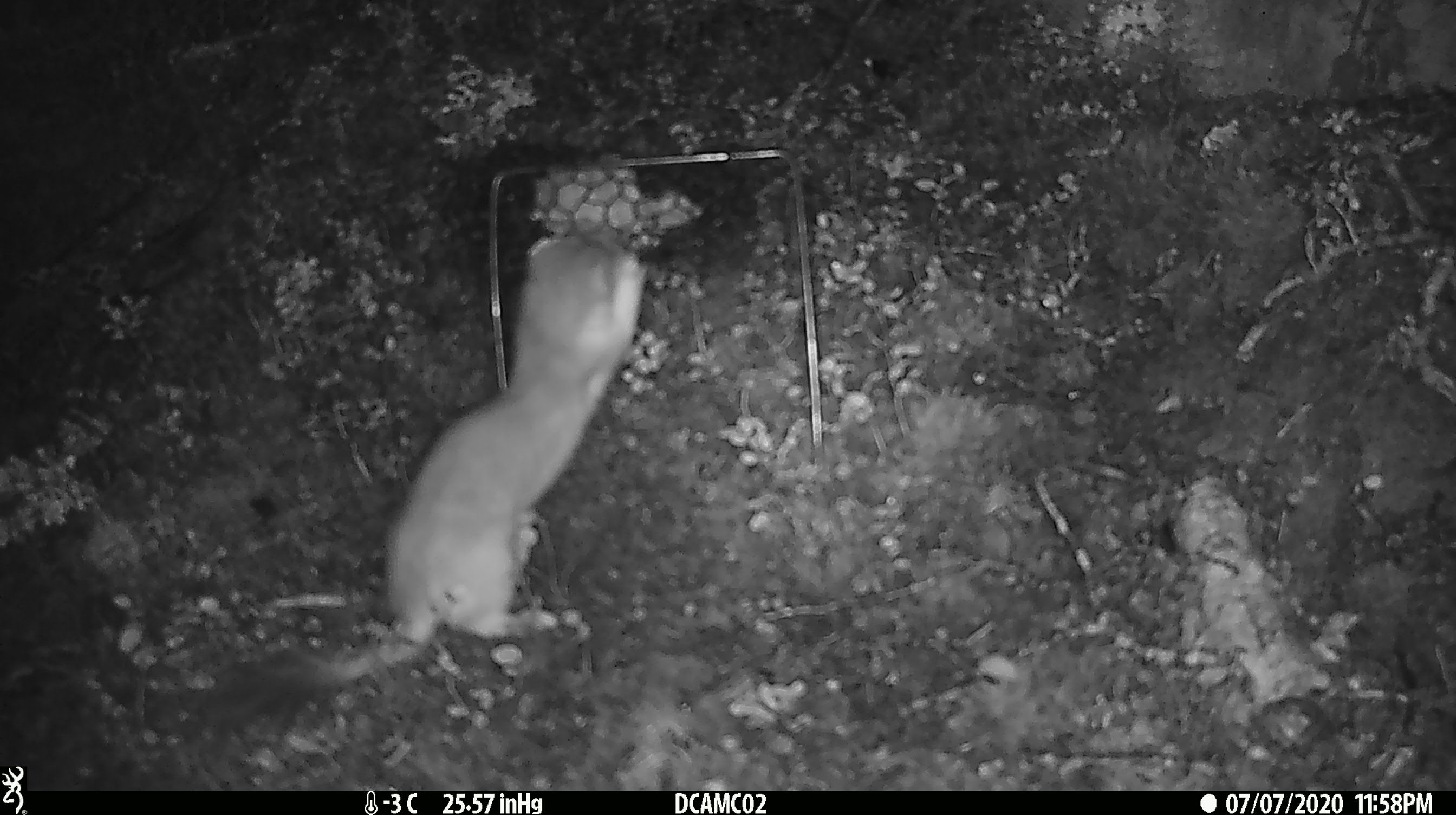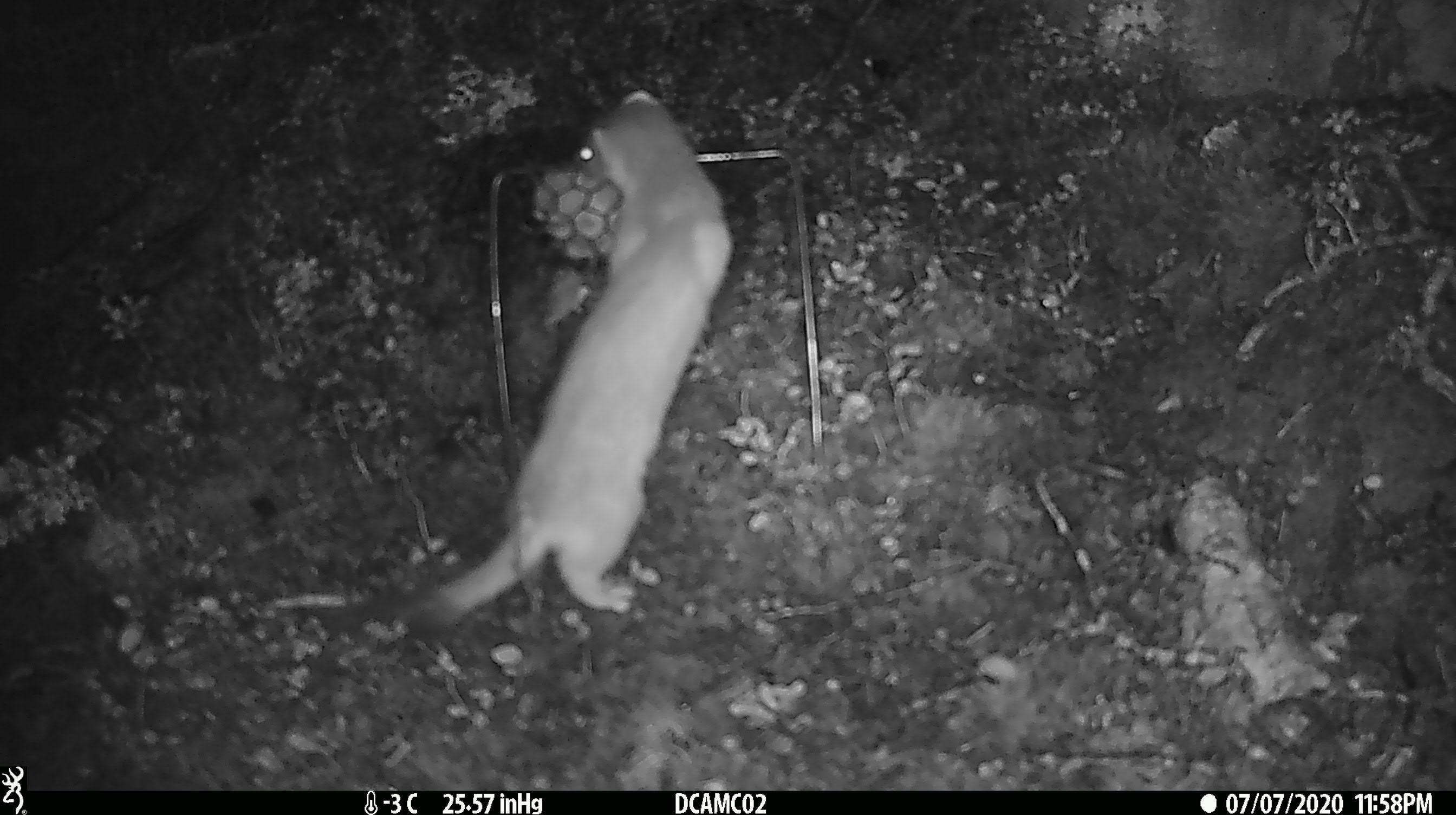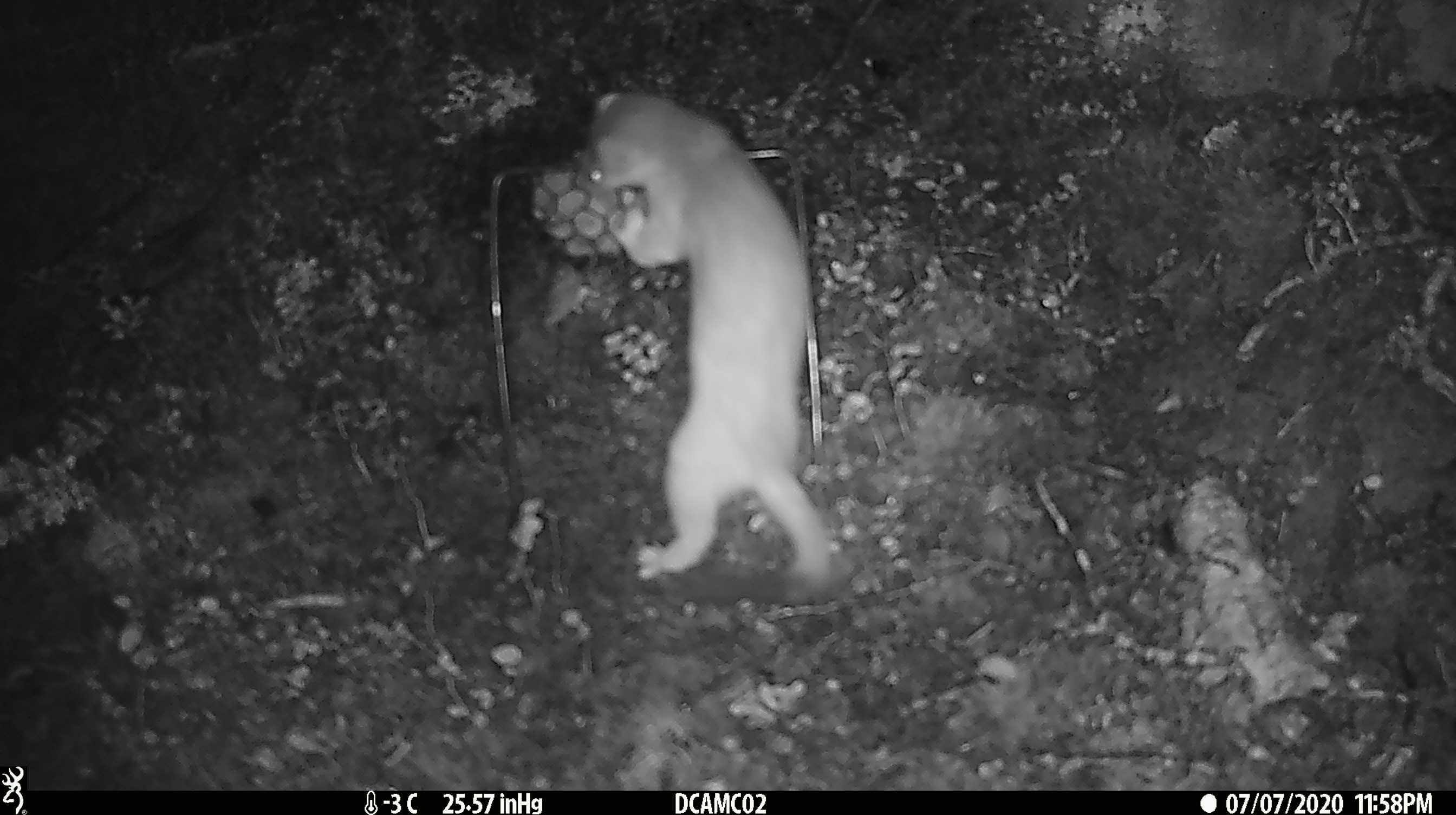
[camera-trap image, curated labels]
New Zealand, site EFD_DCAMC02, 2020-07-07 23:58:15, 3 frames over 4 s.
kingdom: Animalia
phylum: Chordata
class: Mammalia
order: Carnivora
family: Mustelidae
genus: Mustela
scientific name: Mustela erminea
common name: stoat